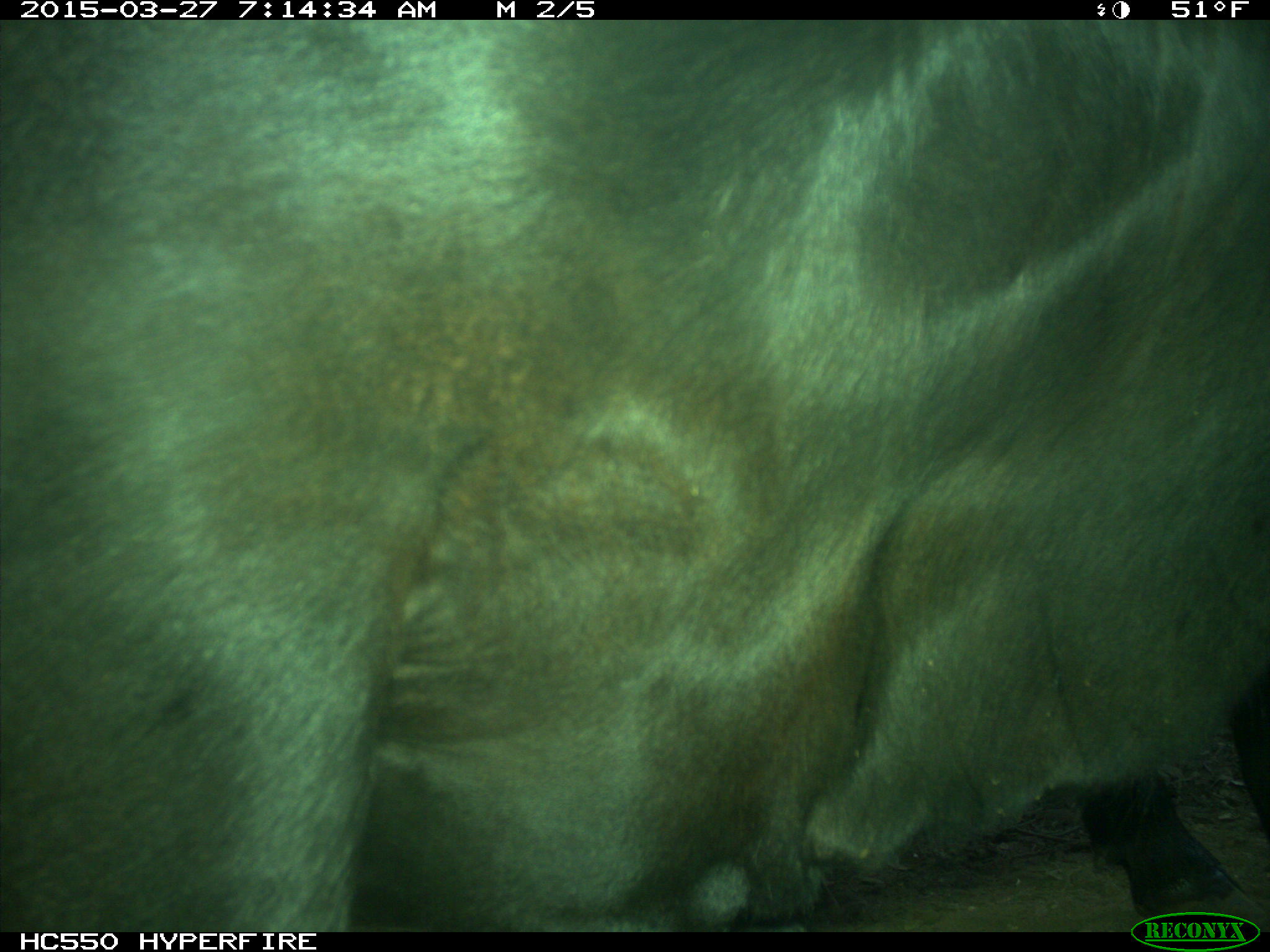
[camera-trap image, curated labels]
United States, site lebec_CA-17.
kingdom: Animalia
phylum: Chordata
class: Mammalia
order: Artiodactyla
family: Bovidae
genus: Bos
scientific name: Bos taurus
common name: domestic cow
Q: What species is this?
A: Bos taurus (domestic cow).